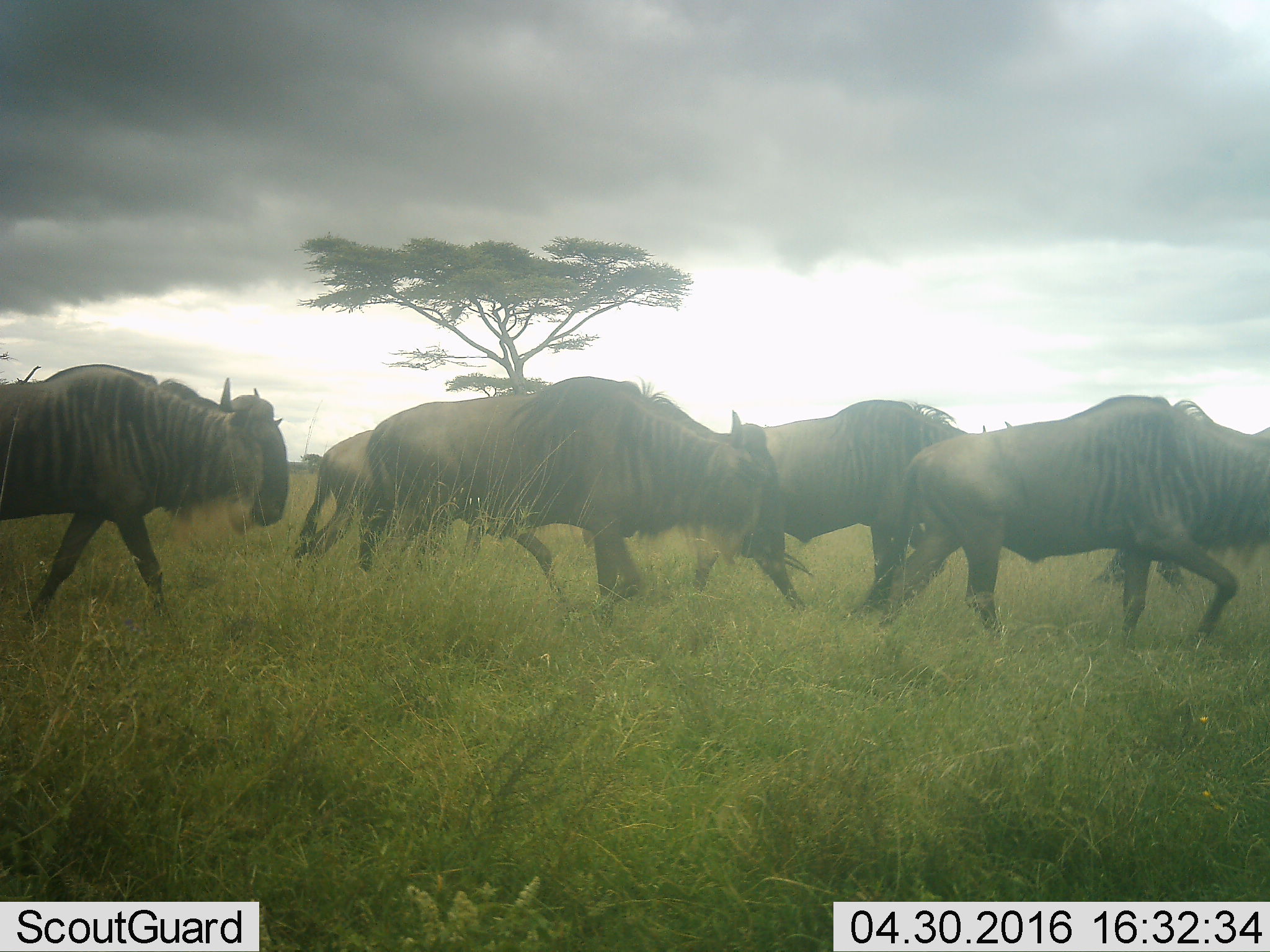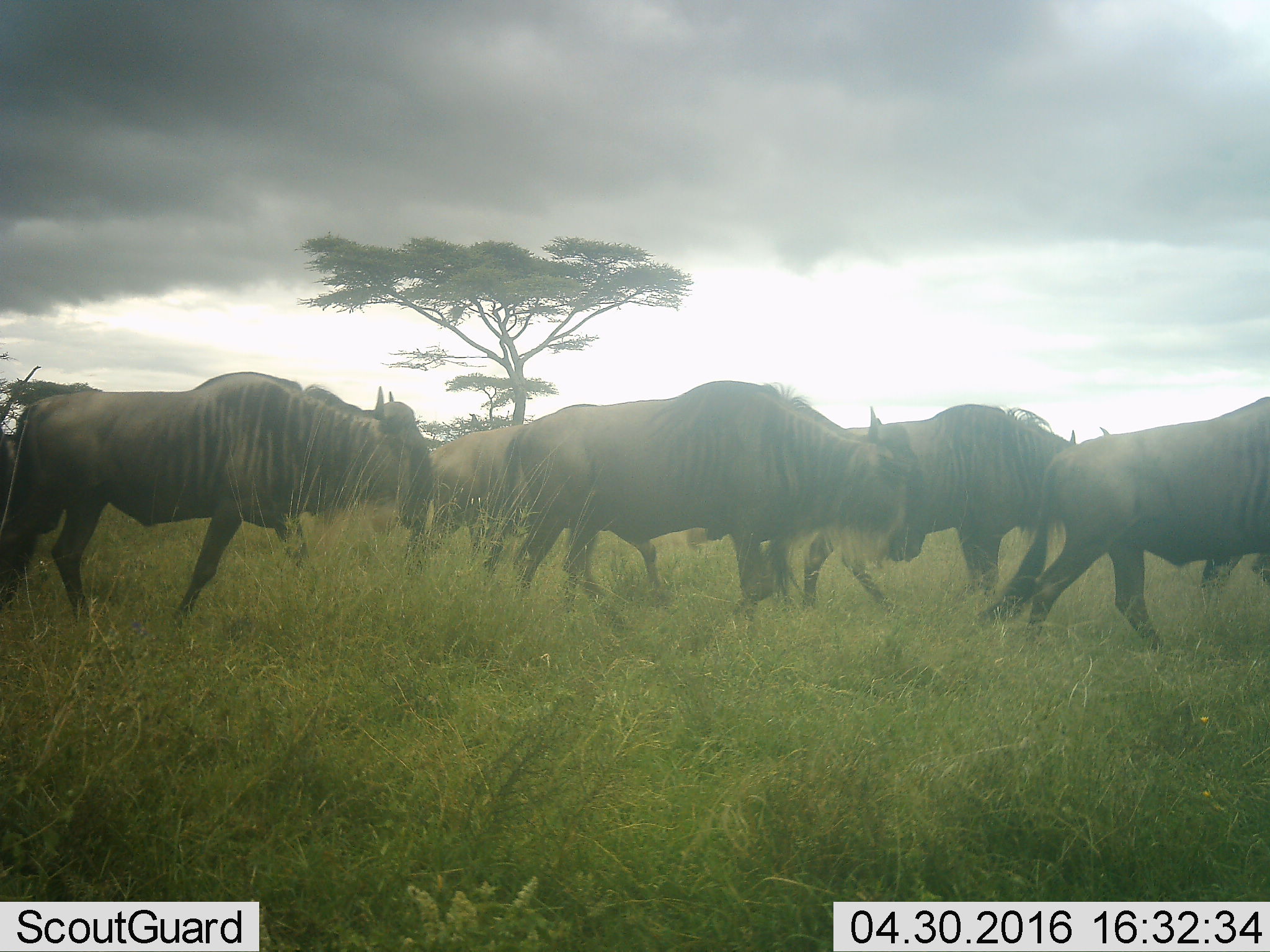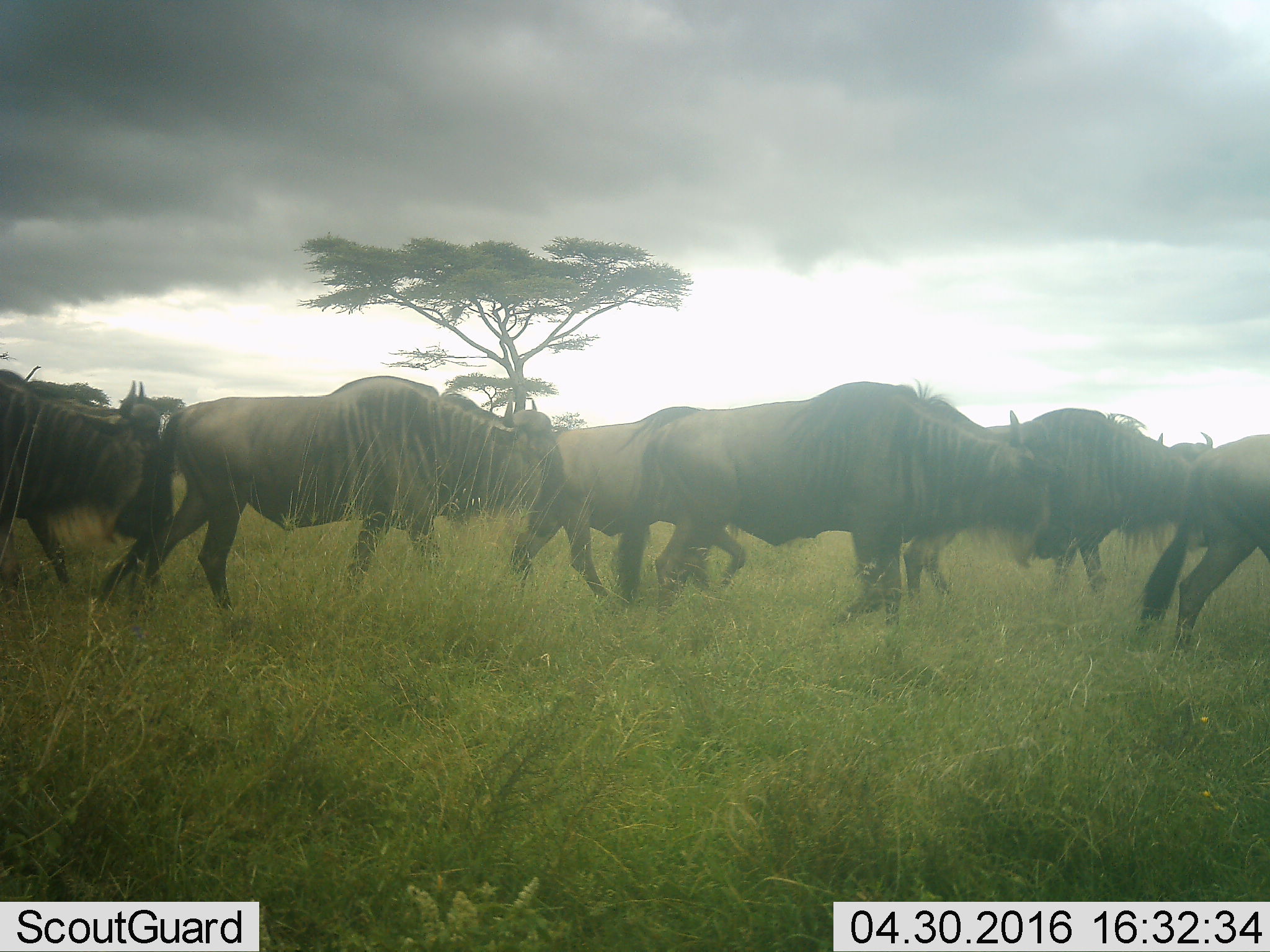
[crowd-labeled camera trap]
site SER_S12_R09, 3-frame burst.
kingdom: Animalia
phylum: Chordata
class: Mammalia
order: Artiodactyla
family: Bovidae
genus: Connochaetes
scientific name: Connochaetes taurinus taurinus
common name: blue wildebeest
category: wildebeestblue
Wildebeestblue (blue wildebeest) (Connochaetes taurinus taurinus), count 7. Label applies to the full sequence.